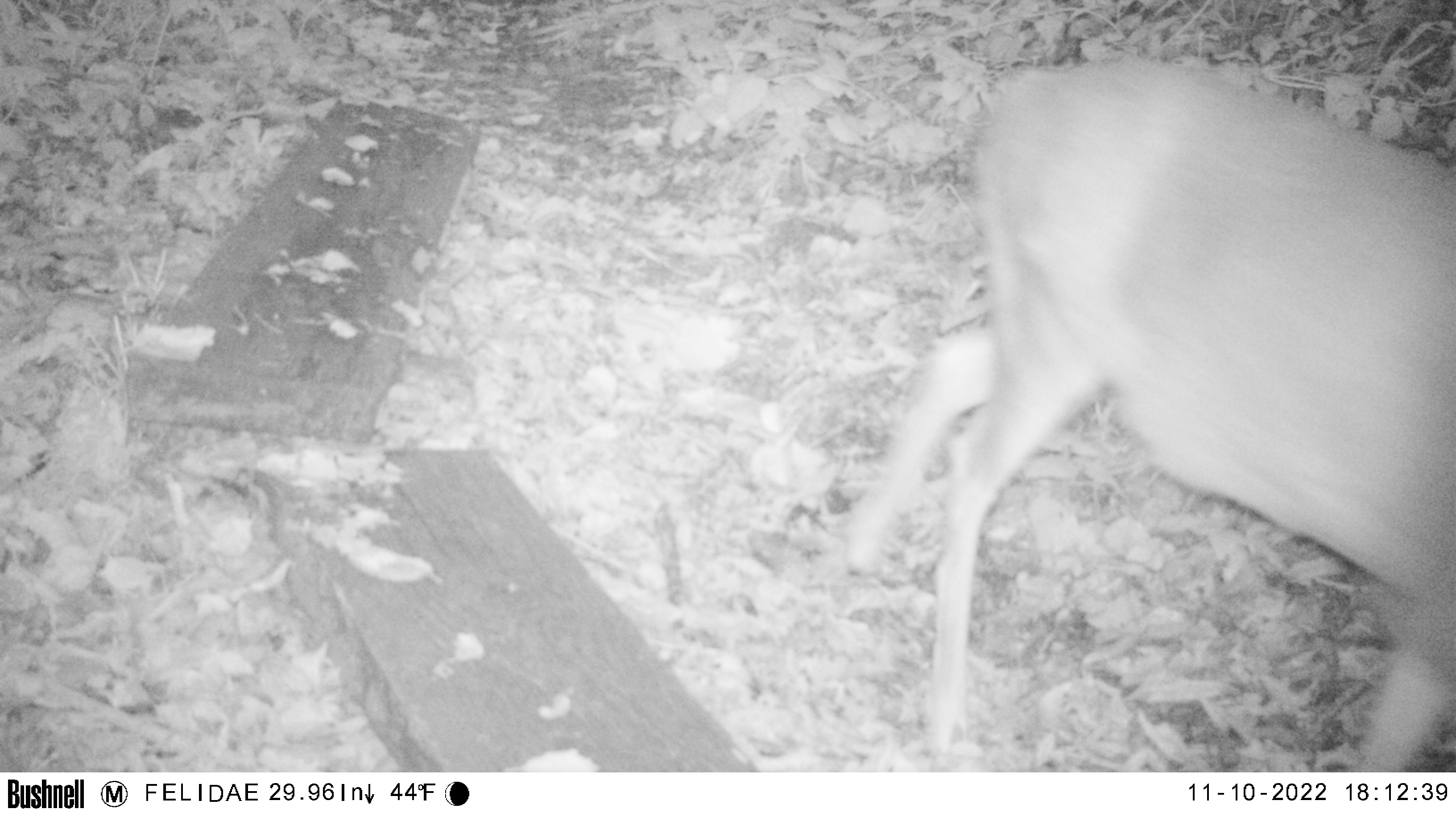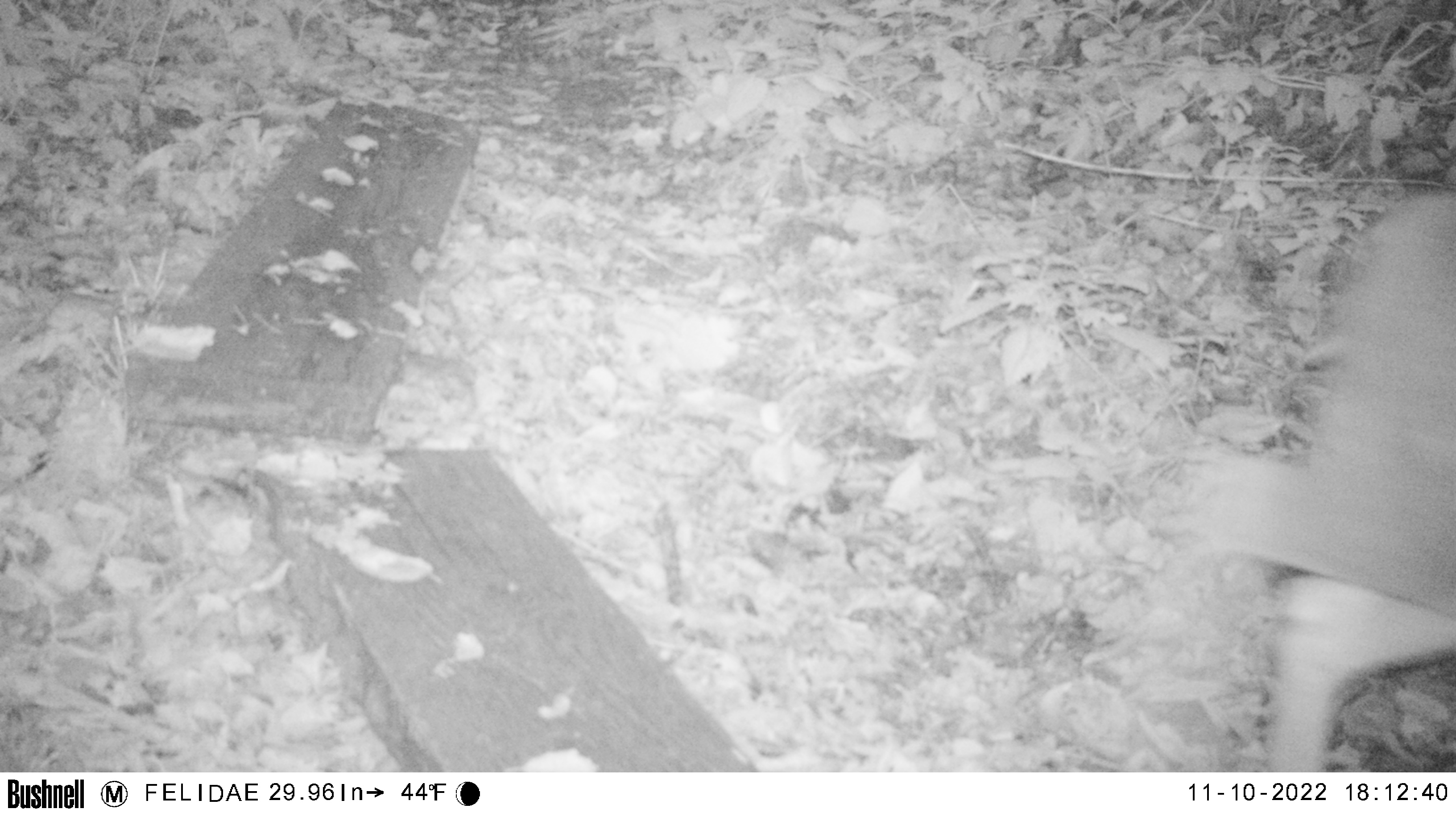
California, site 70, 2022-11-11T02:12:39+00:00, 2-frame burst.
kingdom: Animalia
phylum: Chordata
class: Mammalia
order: Artiodactyla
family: Cervidae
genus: Odocoileus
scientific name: Odocoileus hemionus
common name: mule deer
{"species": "mule deer (Odocoileus hemionus)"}